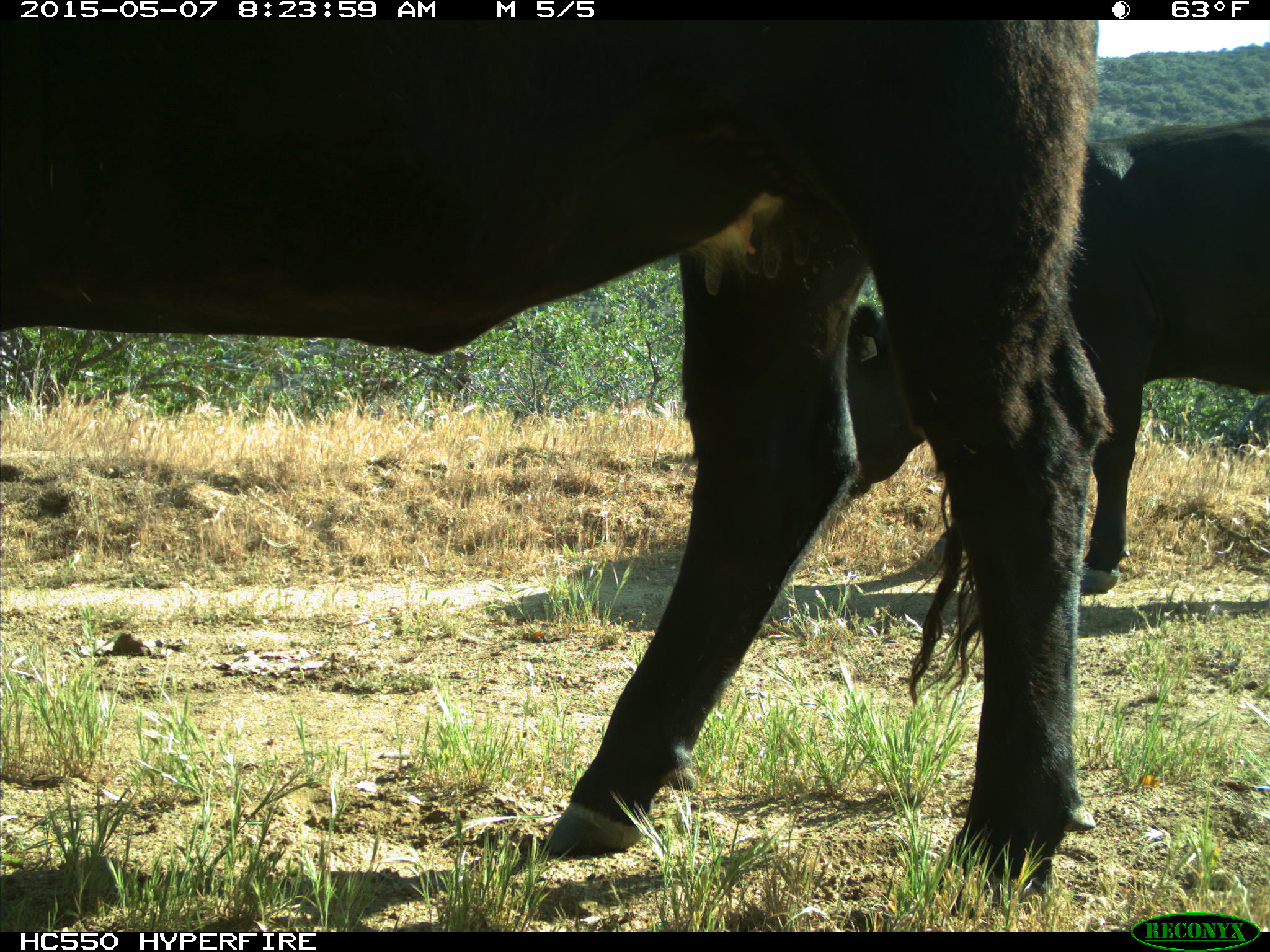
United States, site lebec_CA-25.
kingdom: Animalia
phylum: Chordata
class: Mammalia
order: Artiodactyla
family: Bovidae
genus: Bos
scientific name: Bos taurus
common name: domestic cow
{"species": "Bos taurus (domestic cow)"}